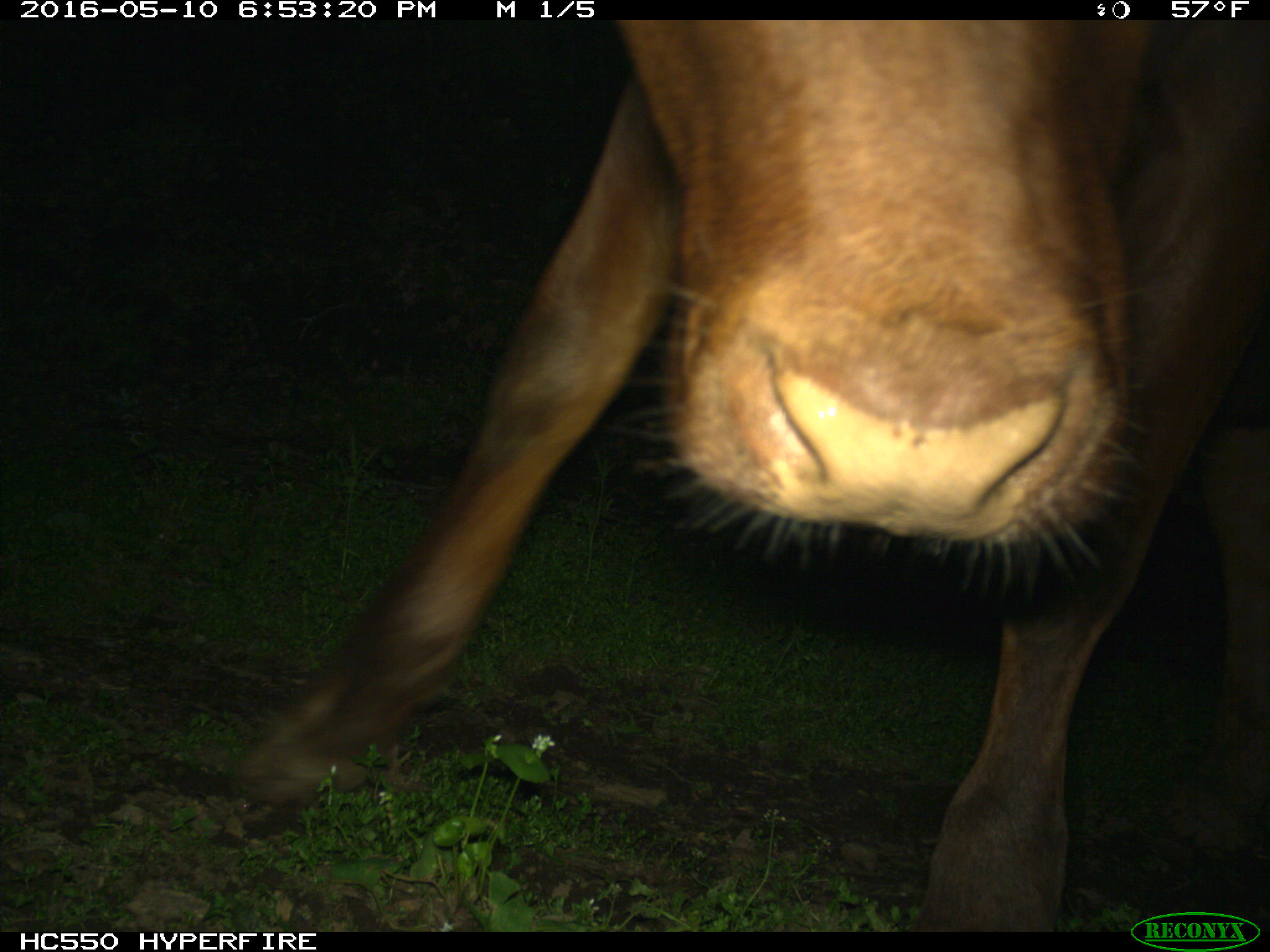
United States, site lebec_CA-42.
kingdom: Animalia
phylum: Chordata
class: Mammalia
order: Artiodactyla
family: Bovidae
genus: Bos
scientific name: Bos taurus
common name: domestic cow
Bos taurus (domestic cow).